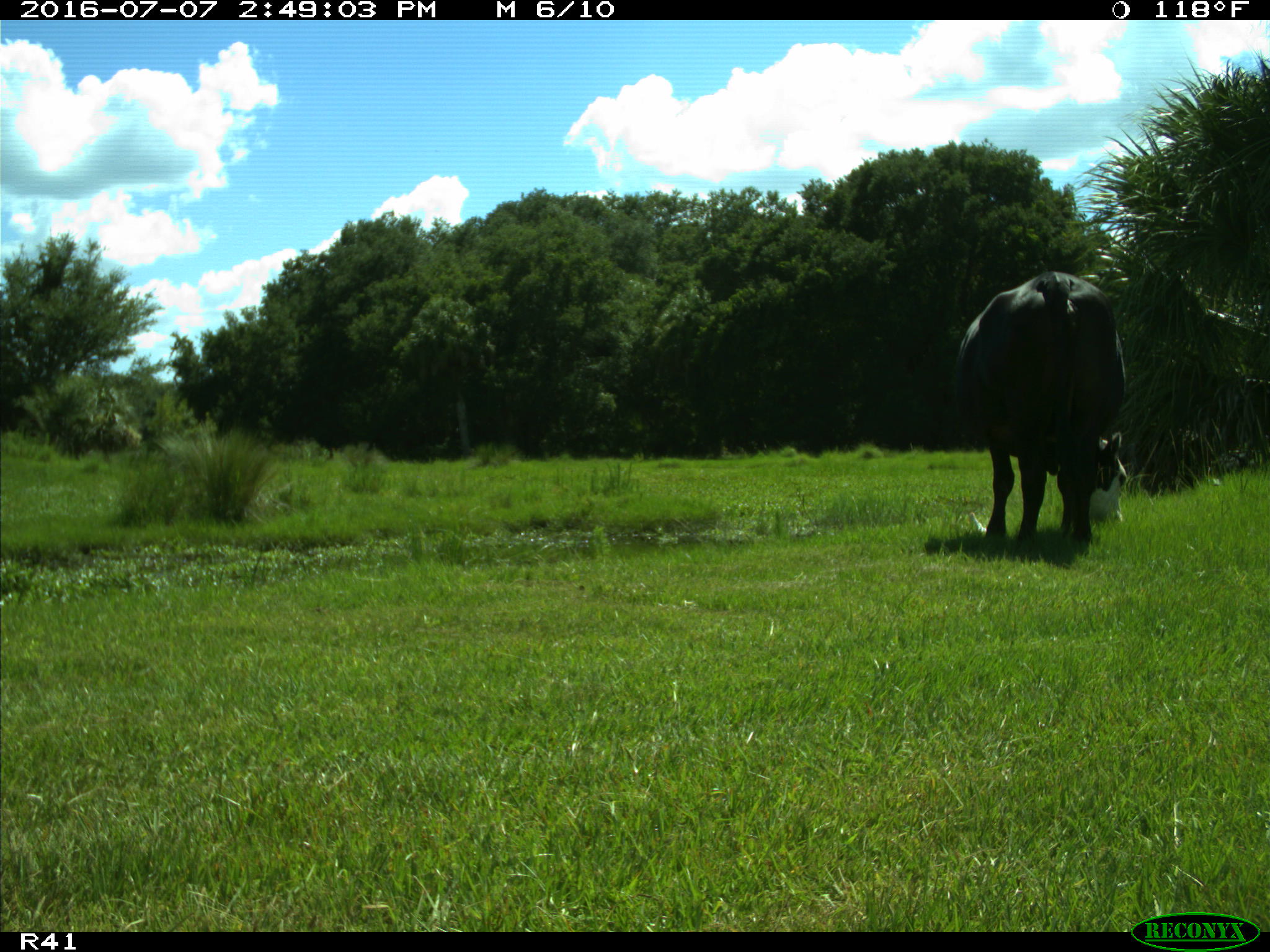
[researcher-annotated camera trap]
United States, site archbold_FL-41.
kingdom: Animalia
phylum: Chordata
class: Mammalia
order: Artiodactyla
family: Bovidae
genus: Bos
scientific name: Bos taurus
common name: domestic cow